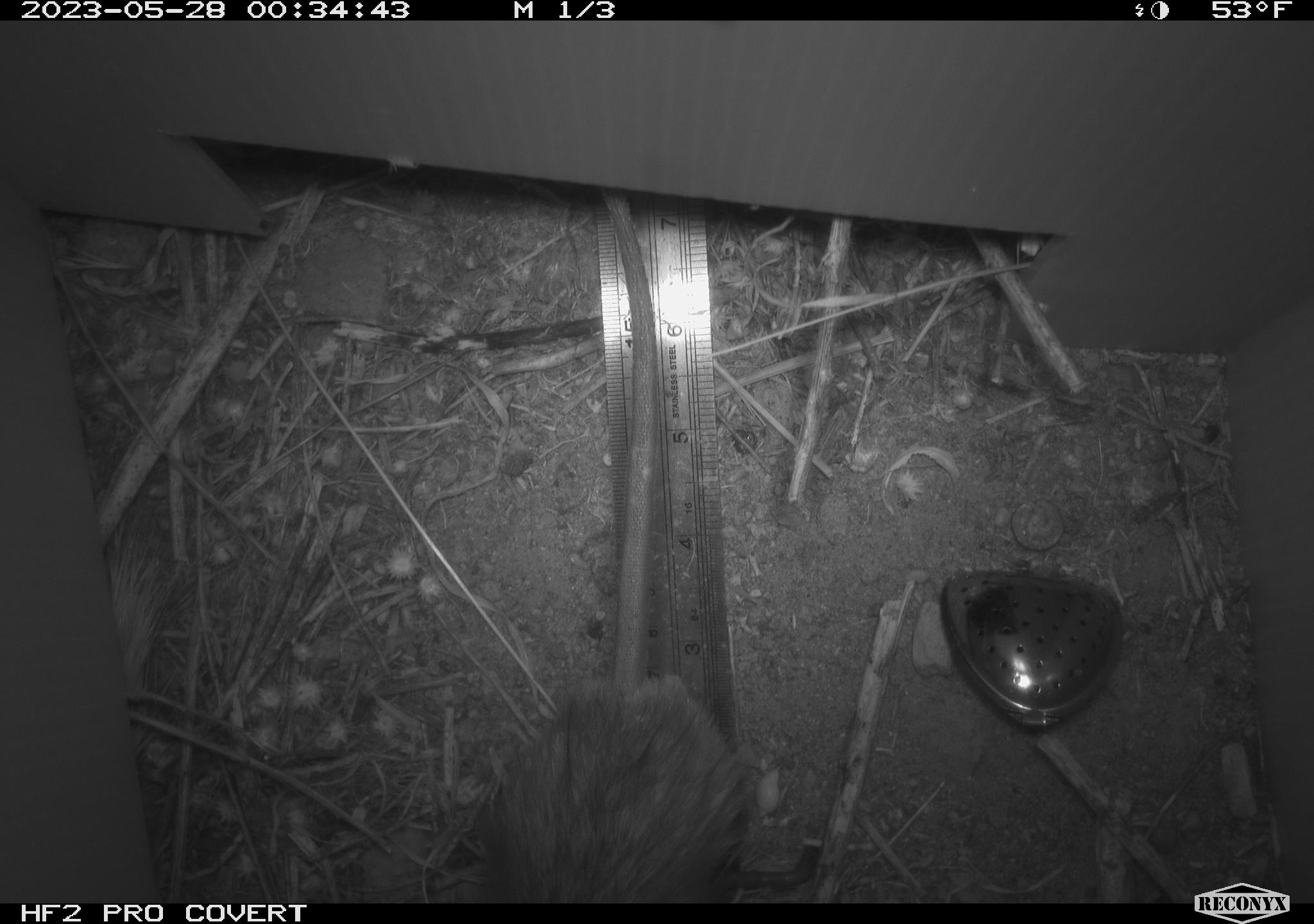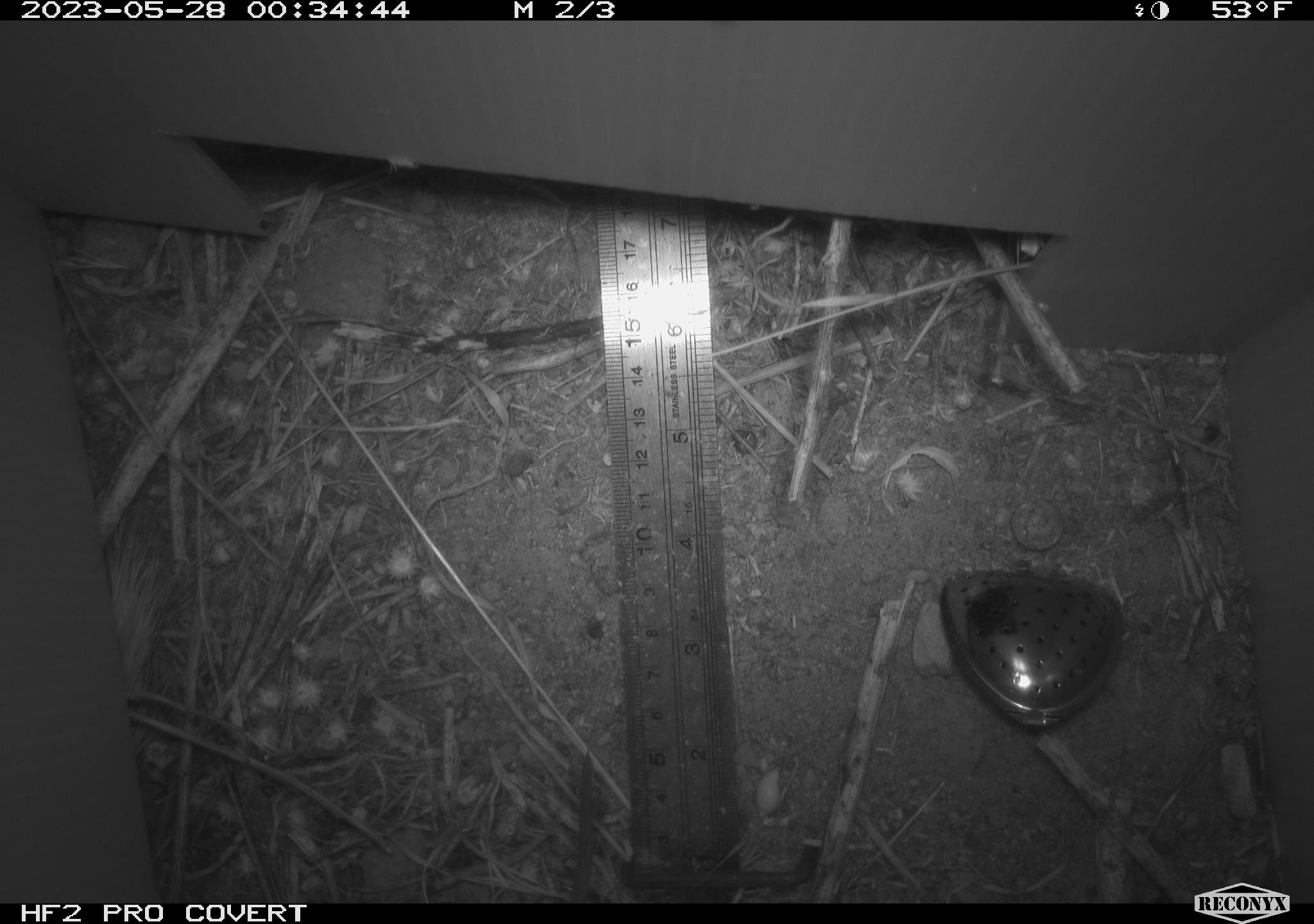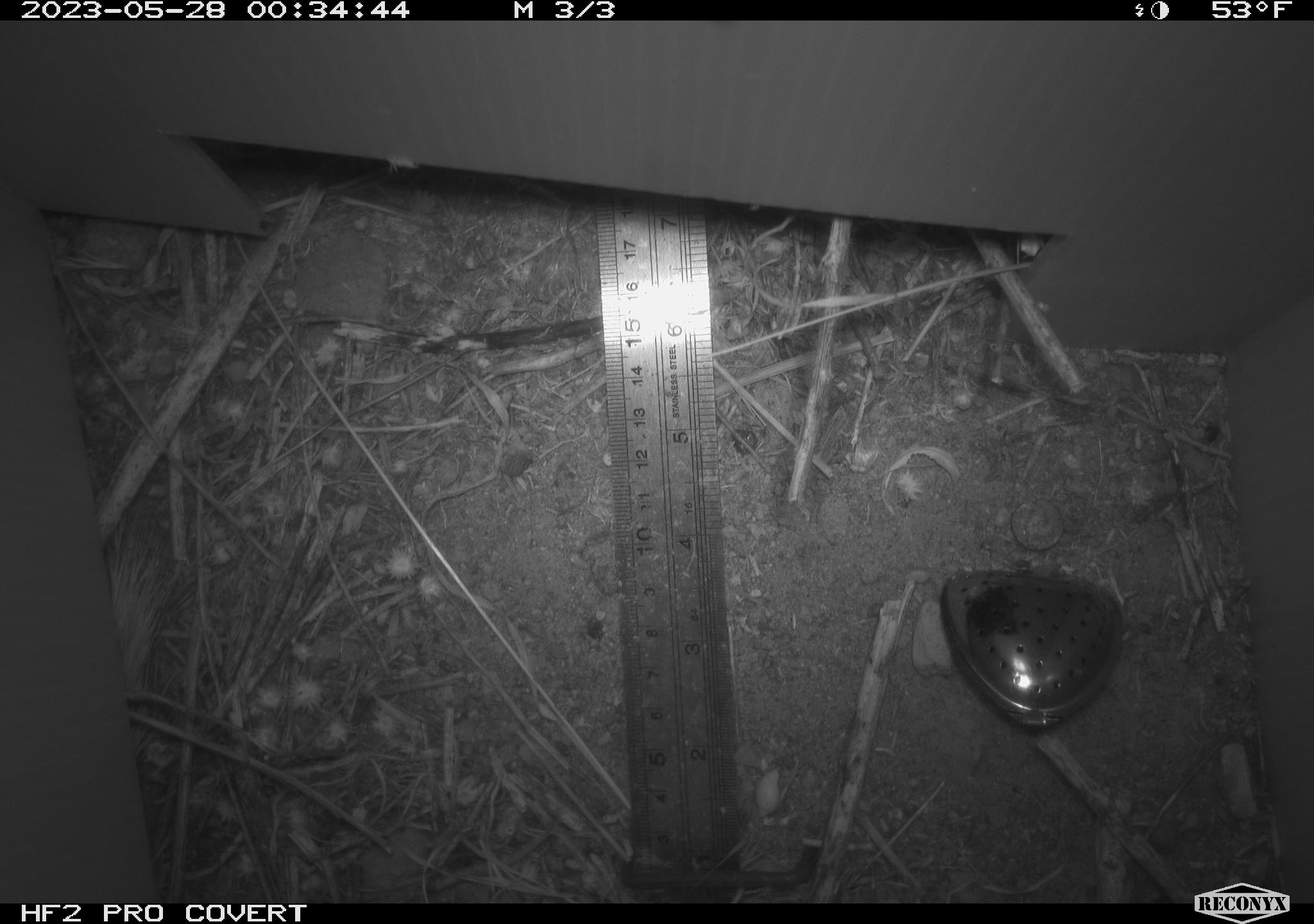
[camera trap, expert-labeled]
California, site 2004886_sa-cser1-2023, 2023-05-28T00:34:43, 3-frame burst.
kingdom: Animalia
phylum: Chordata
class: Mammalia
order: Rodentia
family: Muridae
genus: Rattus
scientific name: Rattus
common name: rat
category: rattus species